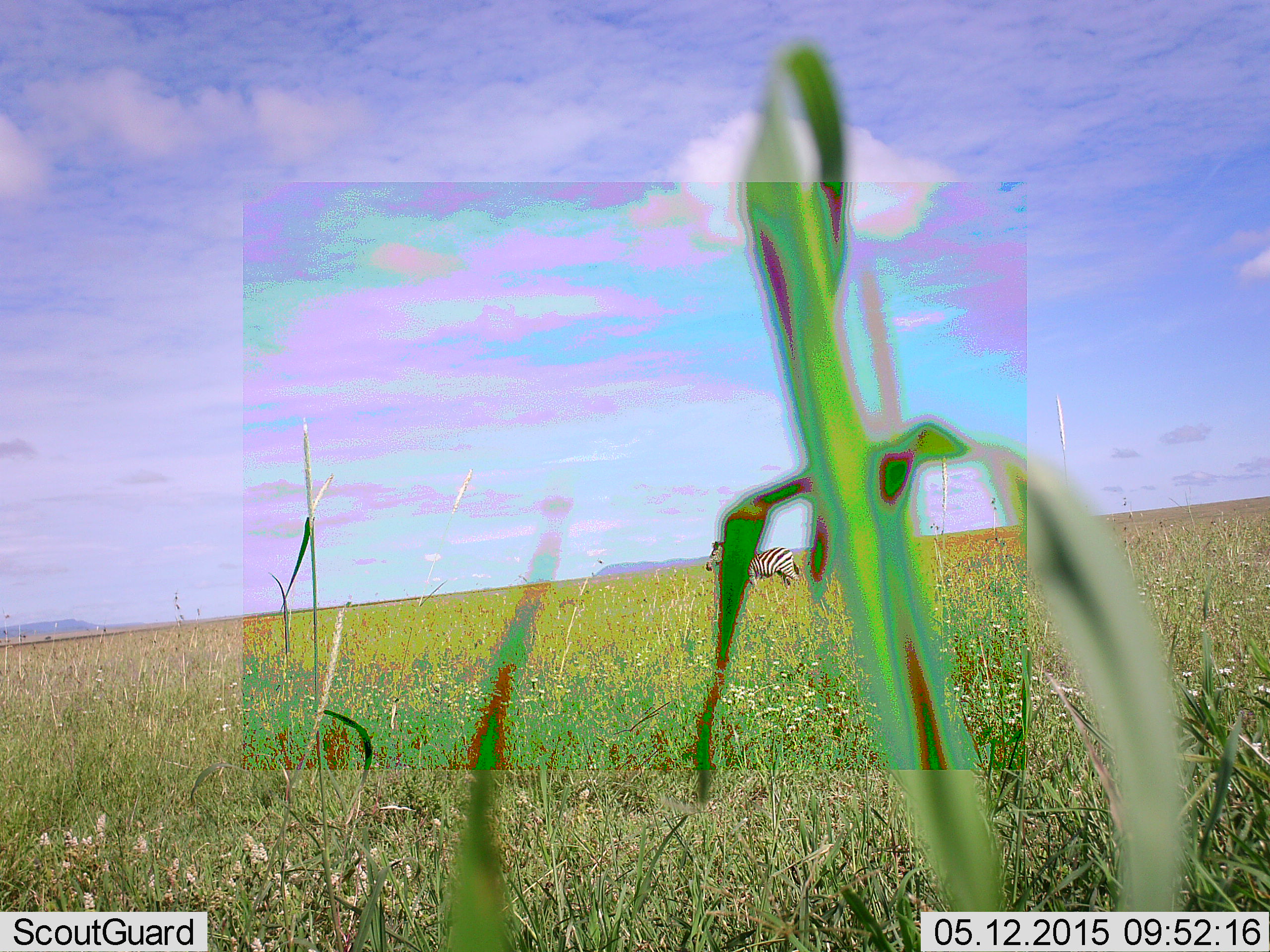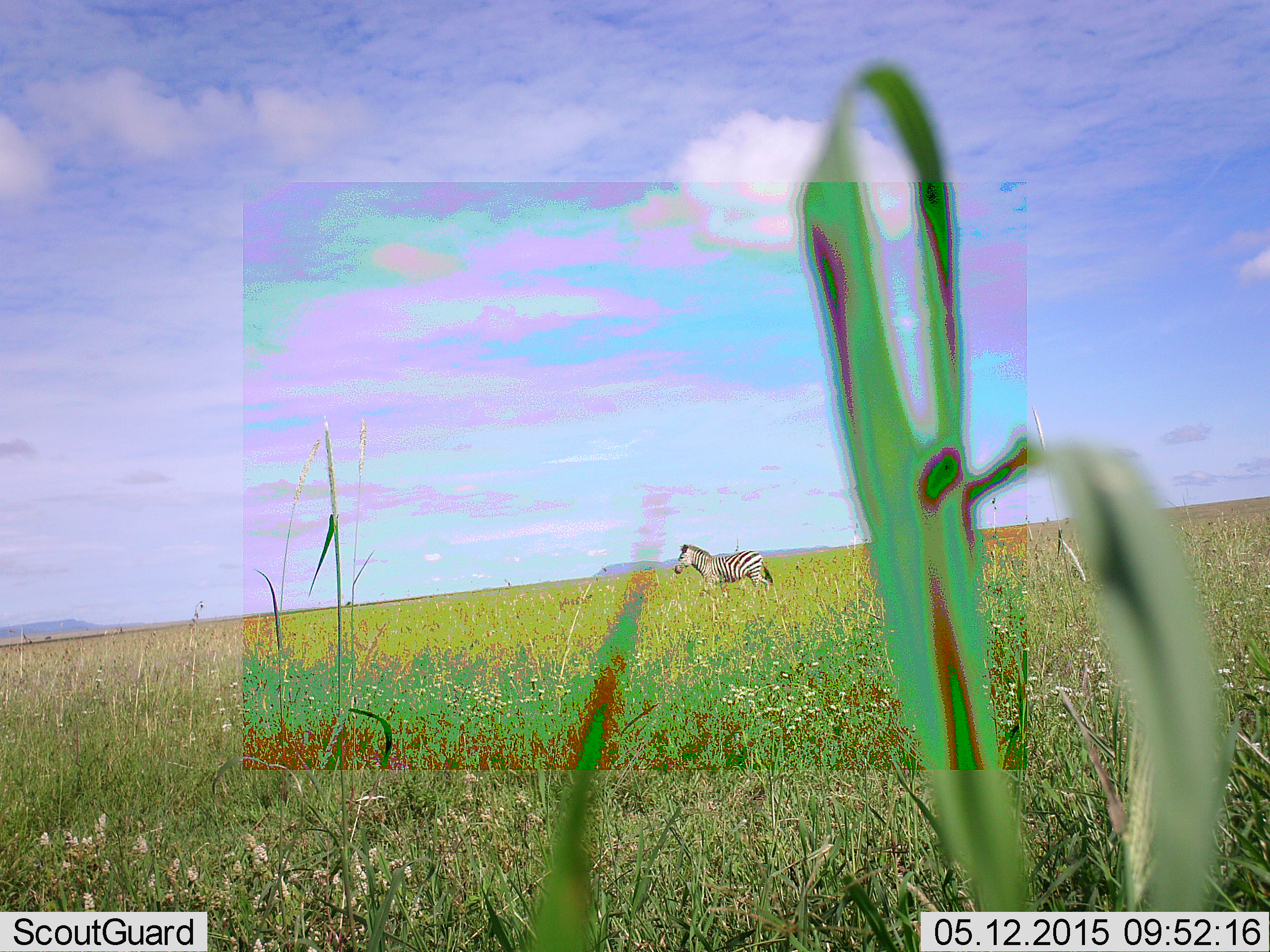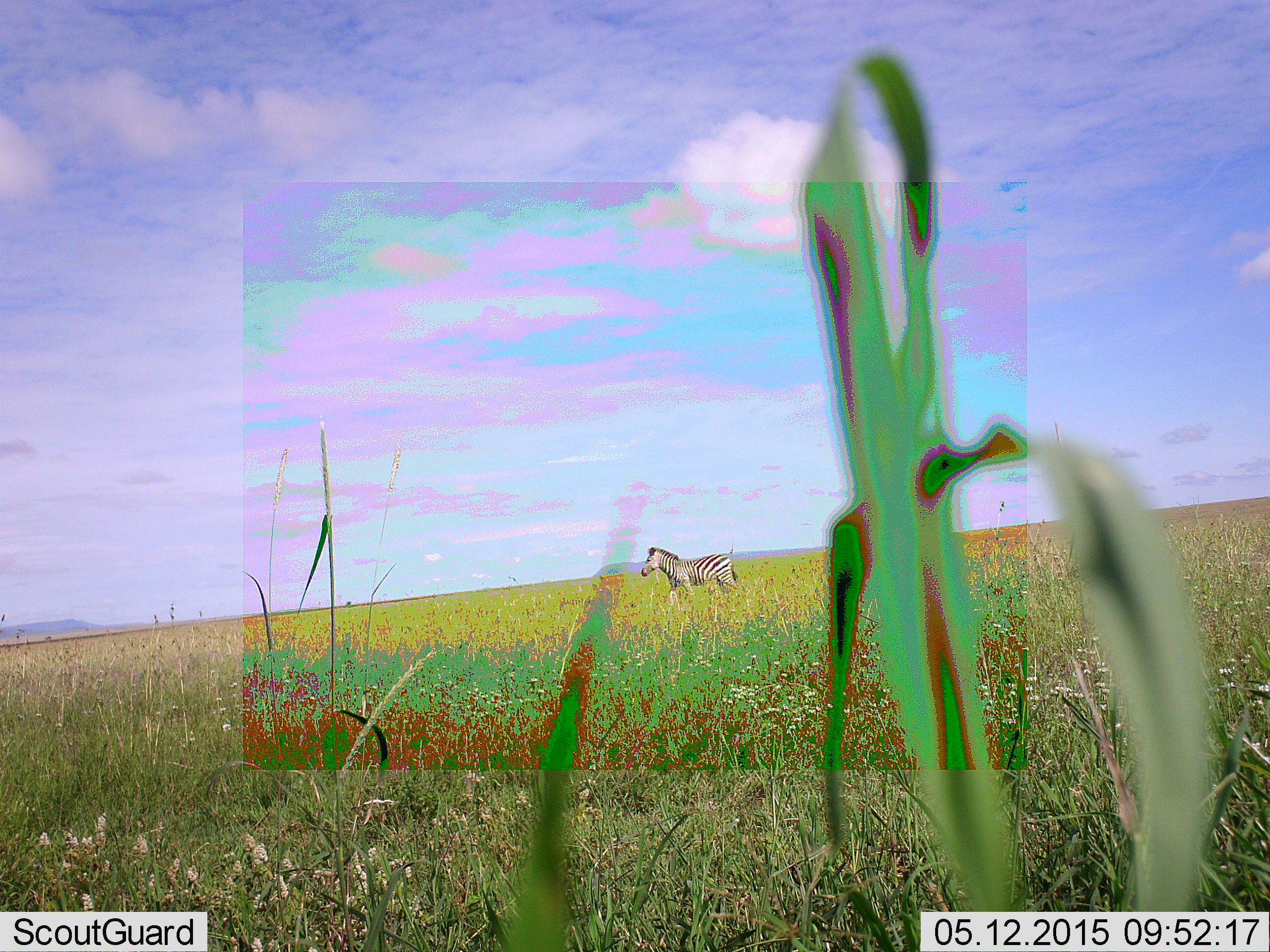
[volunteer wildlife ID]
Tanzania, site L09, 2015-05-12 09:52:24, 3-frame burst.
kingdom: Animalia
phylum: Chordata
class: Mammalia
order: Perissodactyla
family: Equidae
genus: Equus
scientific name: Equus quagga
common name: plains zebra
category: zebra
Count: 1.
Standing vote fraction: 0%.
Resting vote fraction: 0%.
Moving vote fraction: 100%.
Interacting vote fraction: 0%.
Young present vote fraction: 0%.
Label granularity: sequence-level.